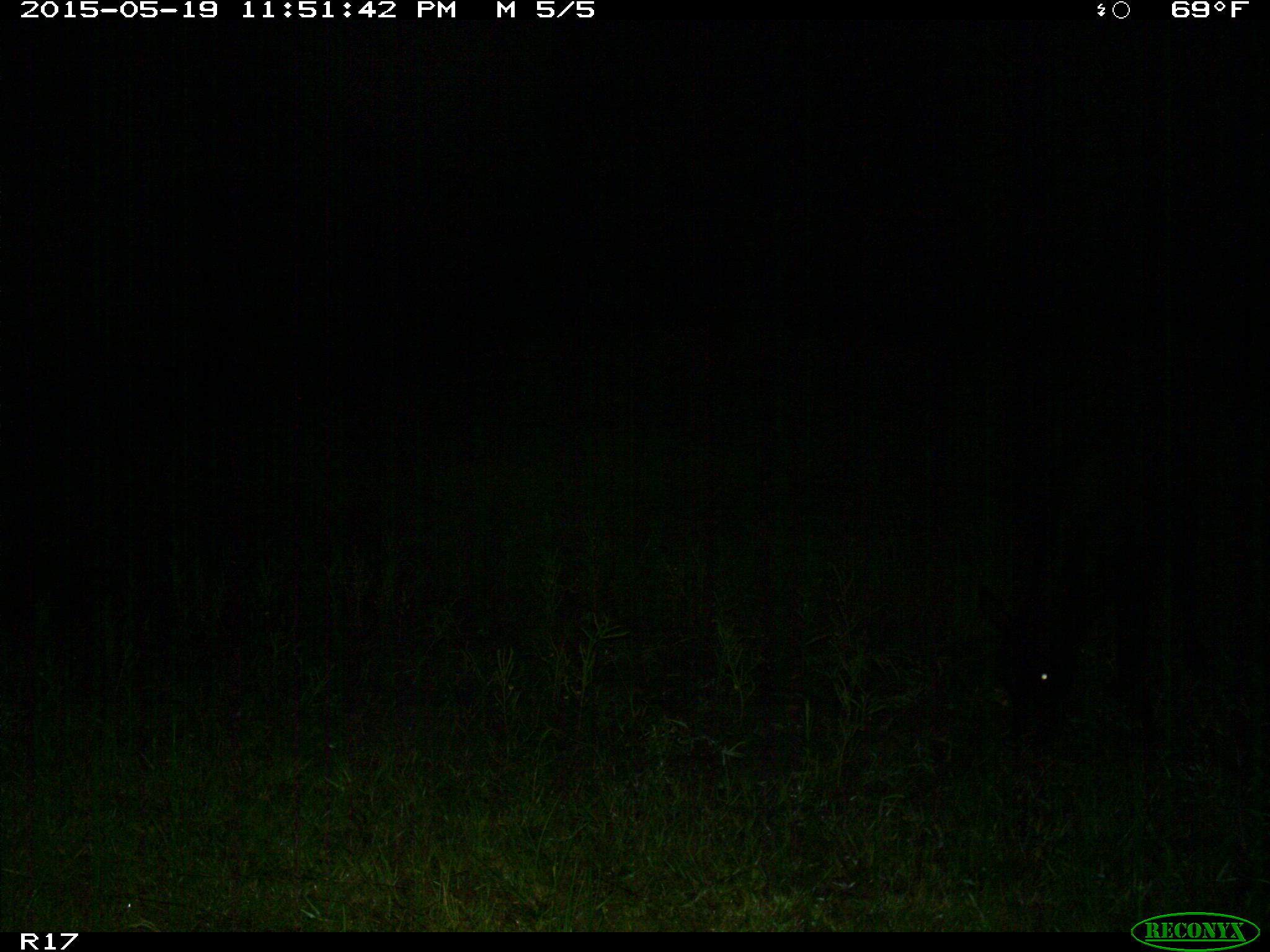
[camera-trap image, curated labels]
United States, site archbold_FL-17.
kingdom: Animalia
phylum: Chordata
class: Mammalia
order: Artiodactyla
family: Bovidae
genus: Bos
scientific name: Bos taurus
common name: domestic cow